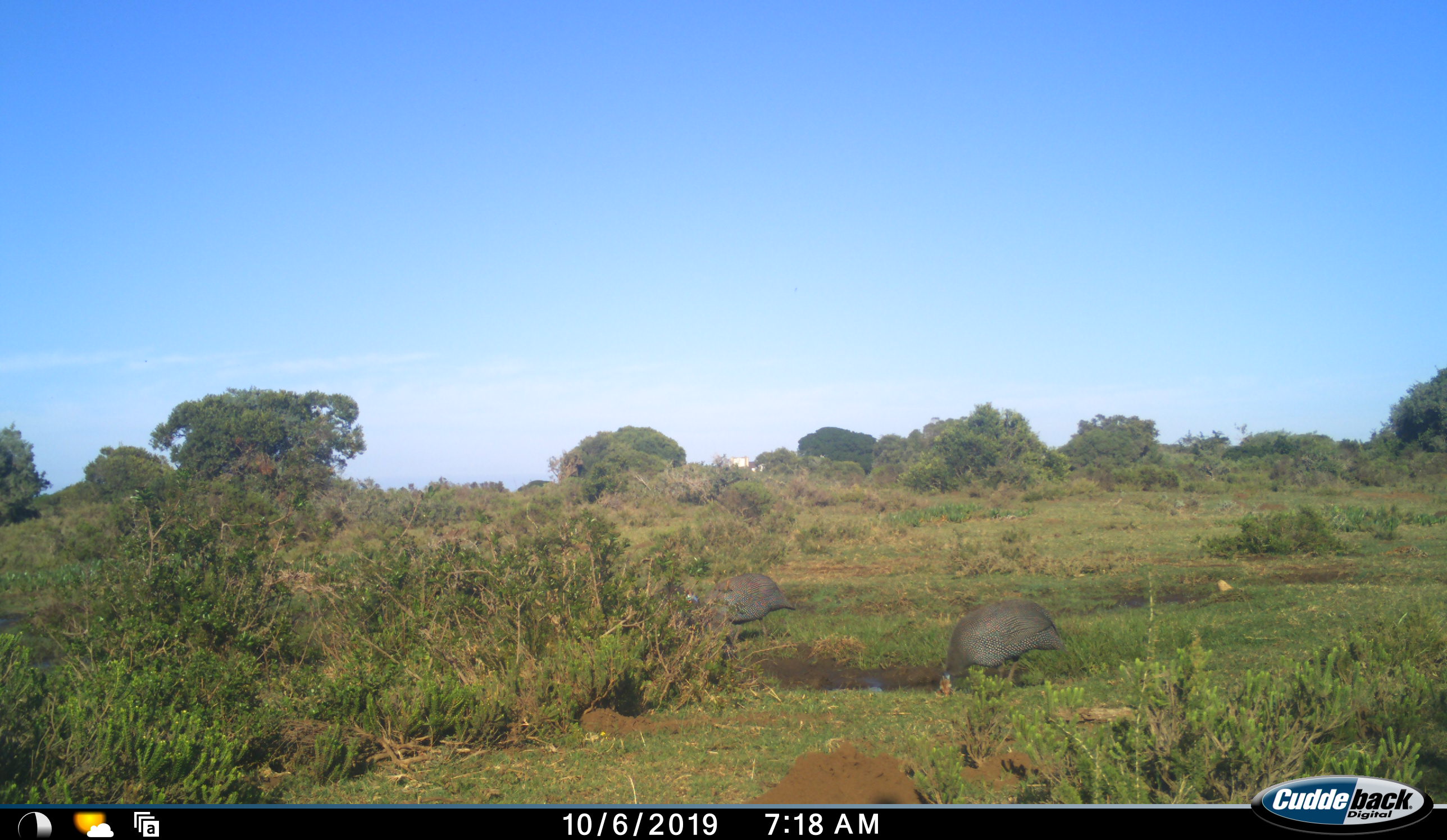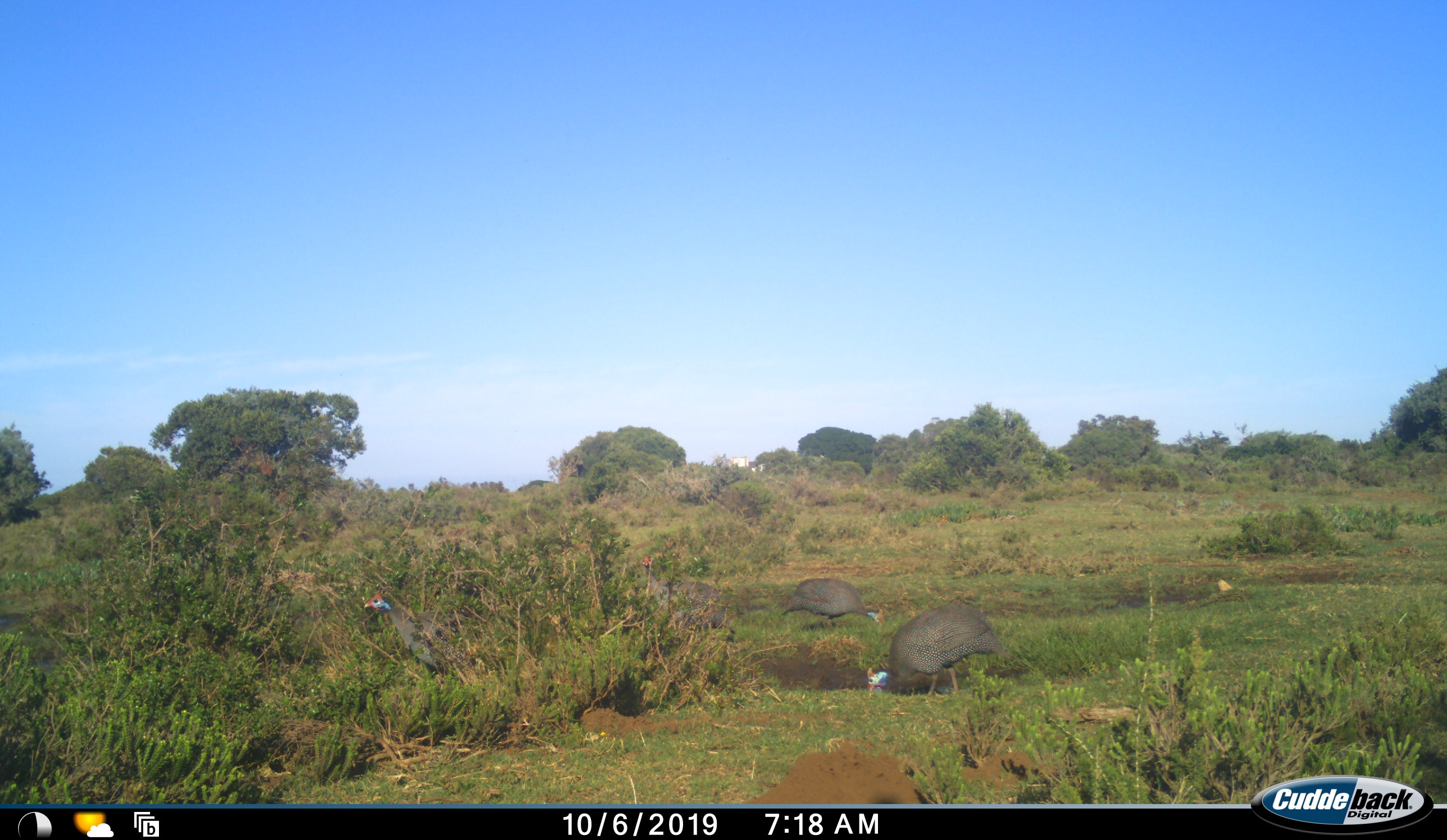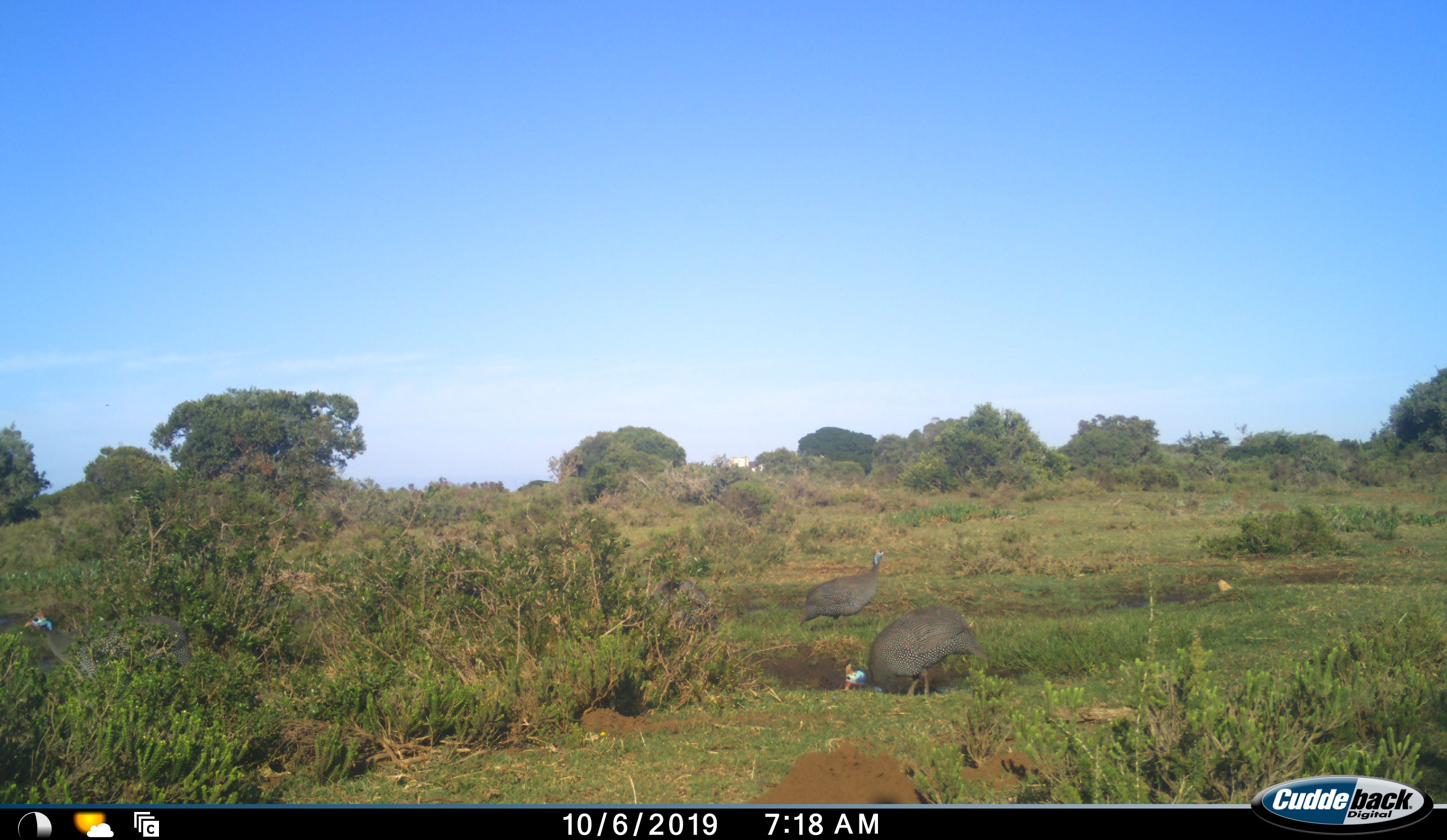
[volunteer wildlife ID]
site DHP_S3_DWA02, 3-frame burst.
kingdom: Animalia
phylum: Chordata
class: Aves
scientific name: Aves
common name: bird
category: birdother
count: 4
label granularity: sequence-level